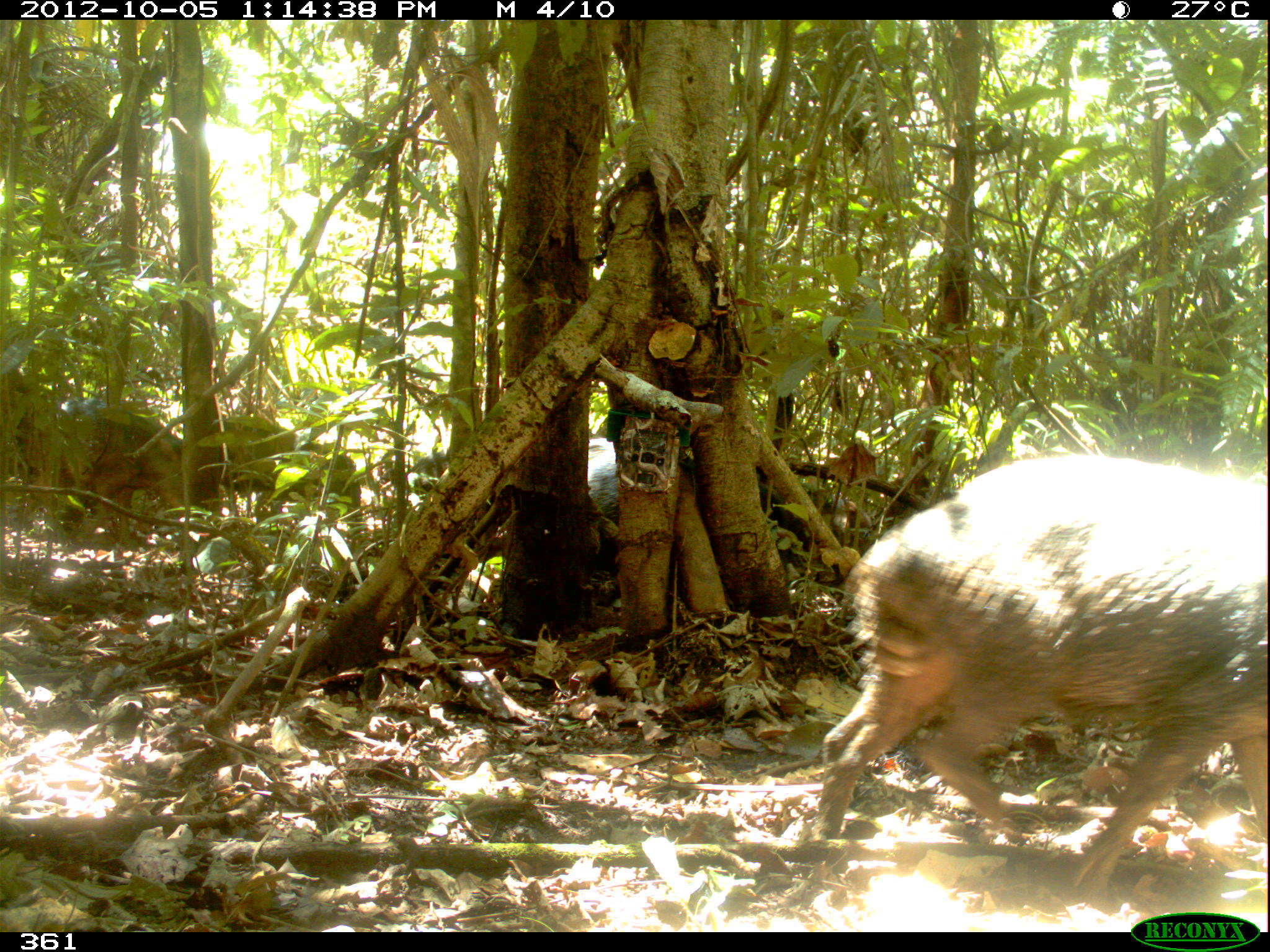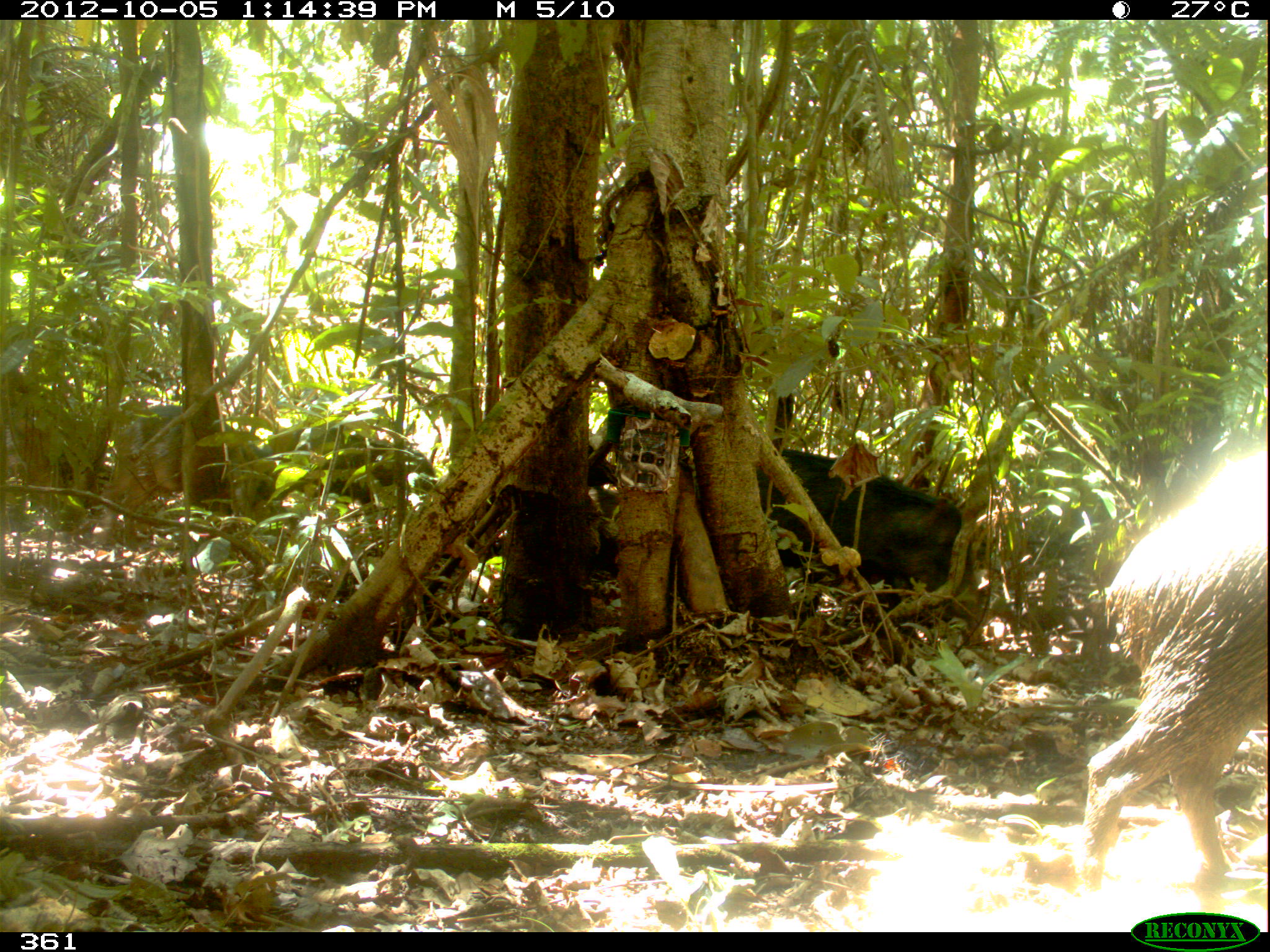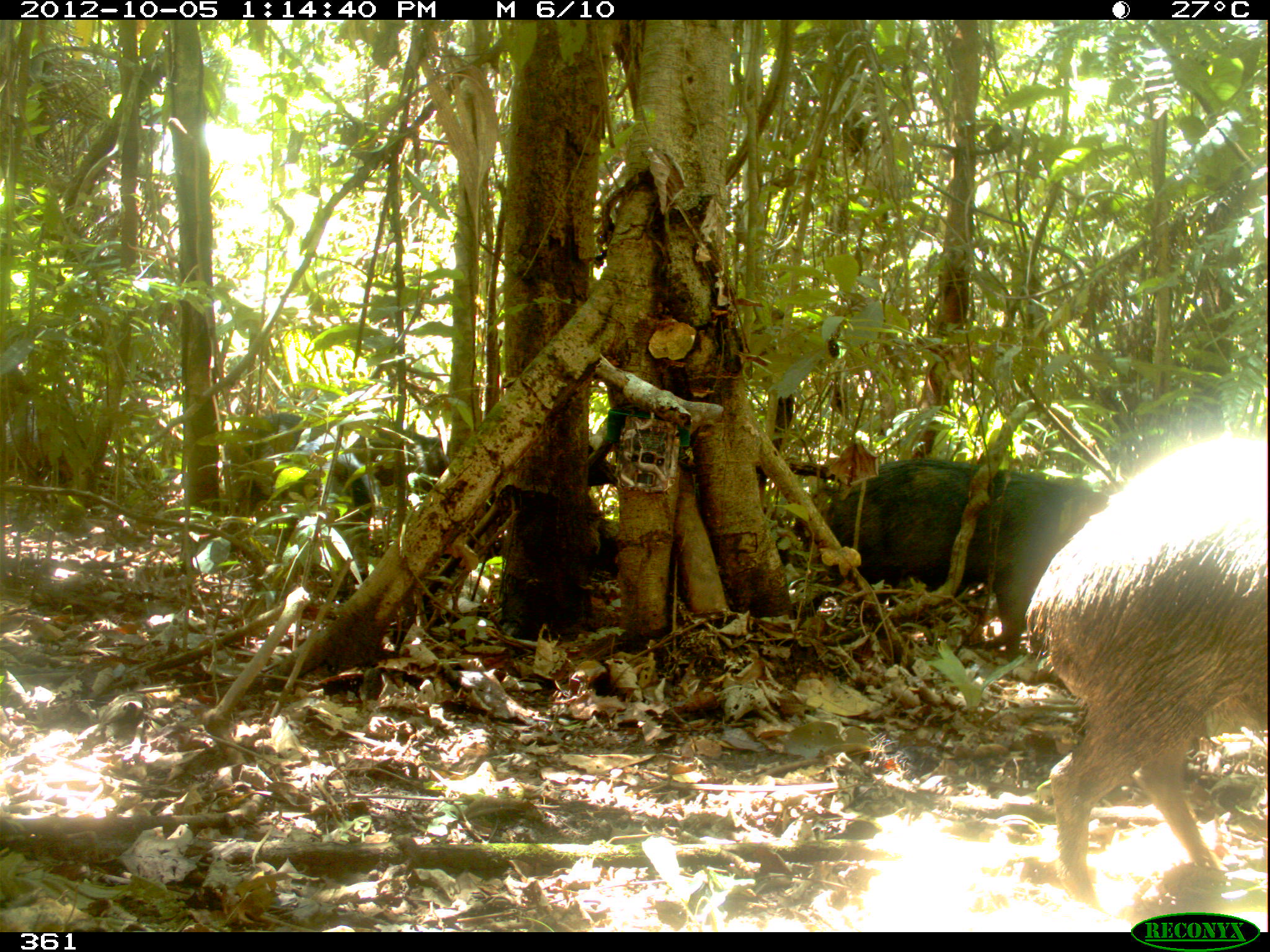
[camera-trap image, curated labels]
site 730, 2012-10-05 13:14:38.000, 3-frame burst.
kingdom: Animalia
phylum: Chordata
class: Mammalia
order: Artiodactyla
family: Tayassuidae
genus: Tayassu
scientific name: Tayassu pecari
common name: white-lipped peccary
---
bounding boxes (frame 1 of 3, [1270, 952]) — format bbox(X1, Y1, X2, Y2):
tayassu pecari: bbox(803, 442, 1266, 895)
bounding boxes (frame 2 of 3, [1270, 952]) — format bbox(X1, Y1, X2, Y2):
tayassu pecari: bbox(1078, 433, 1267, 909); bbox(758, 444, 973, 625)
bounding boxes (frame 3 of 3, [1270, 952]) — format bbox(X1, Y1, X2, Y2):
tayassu pecari: bbox(1024, 434, 1269, 907); bbox(830, 459, 1107, 661); bbox(223, 413, 379, 517)